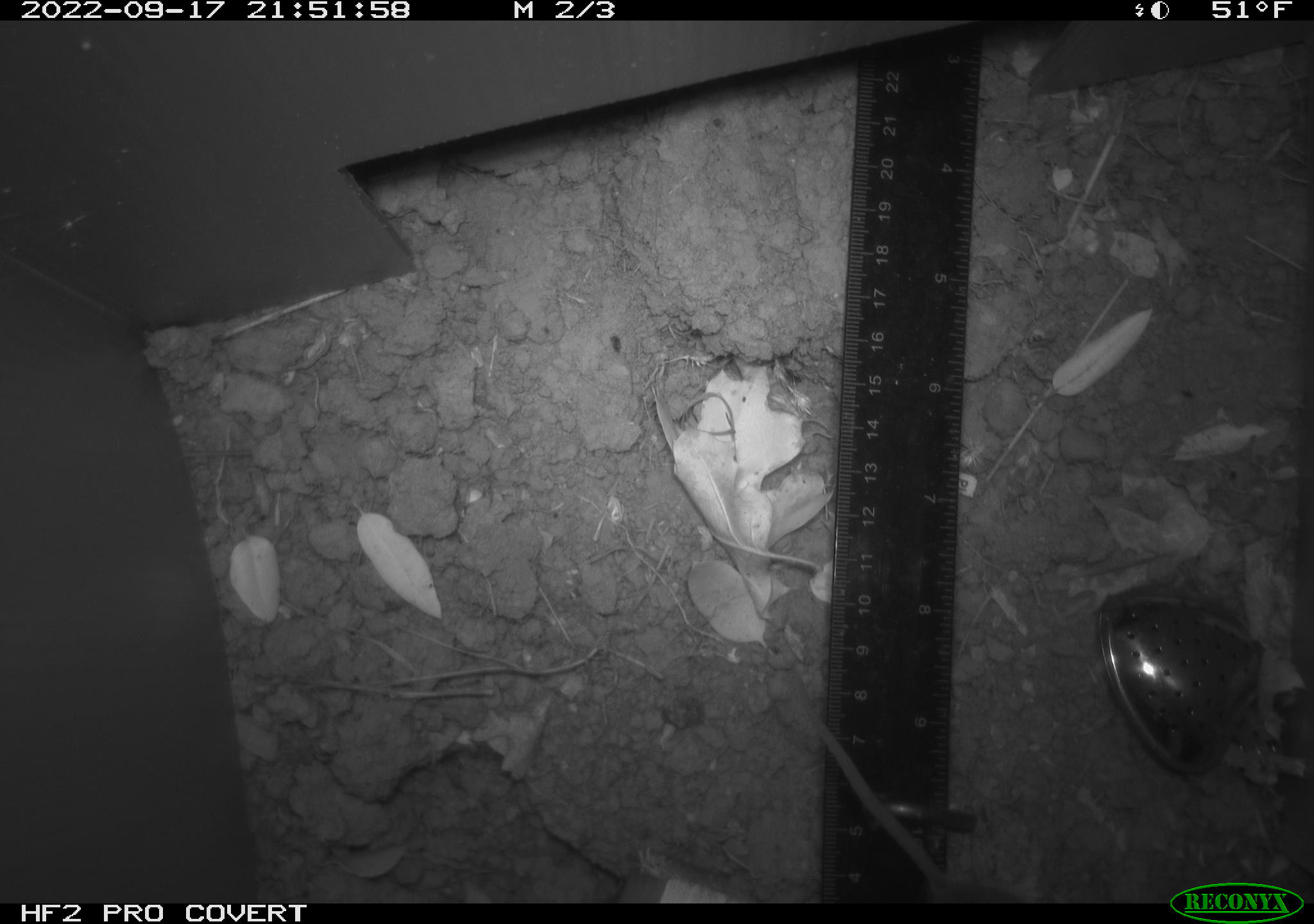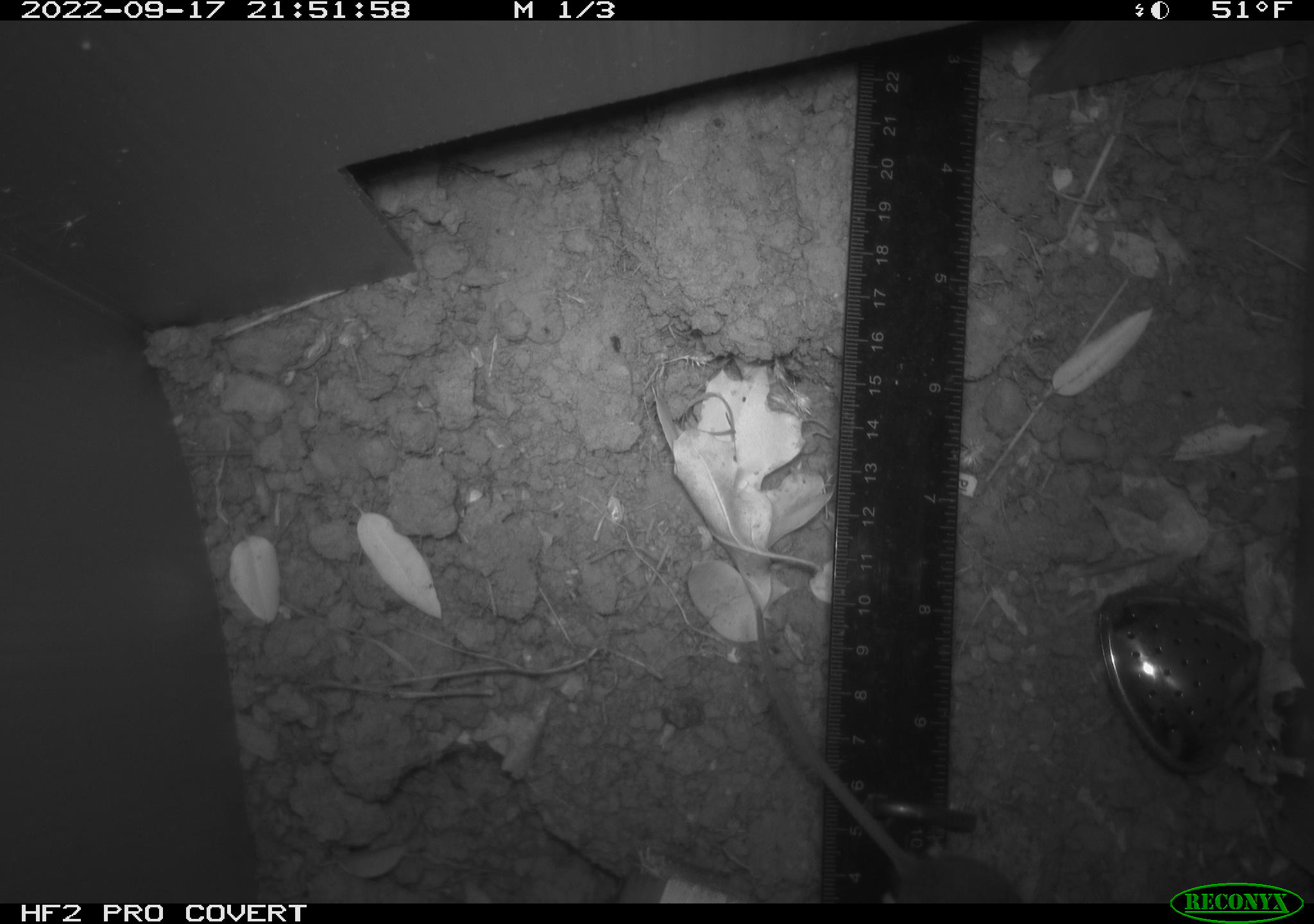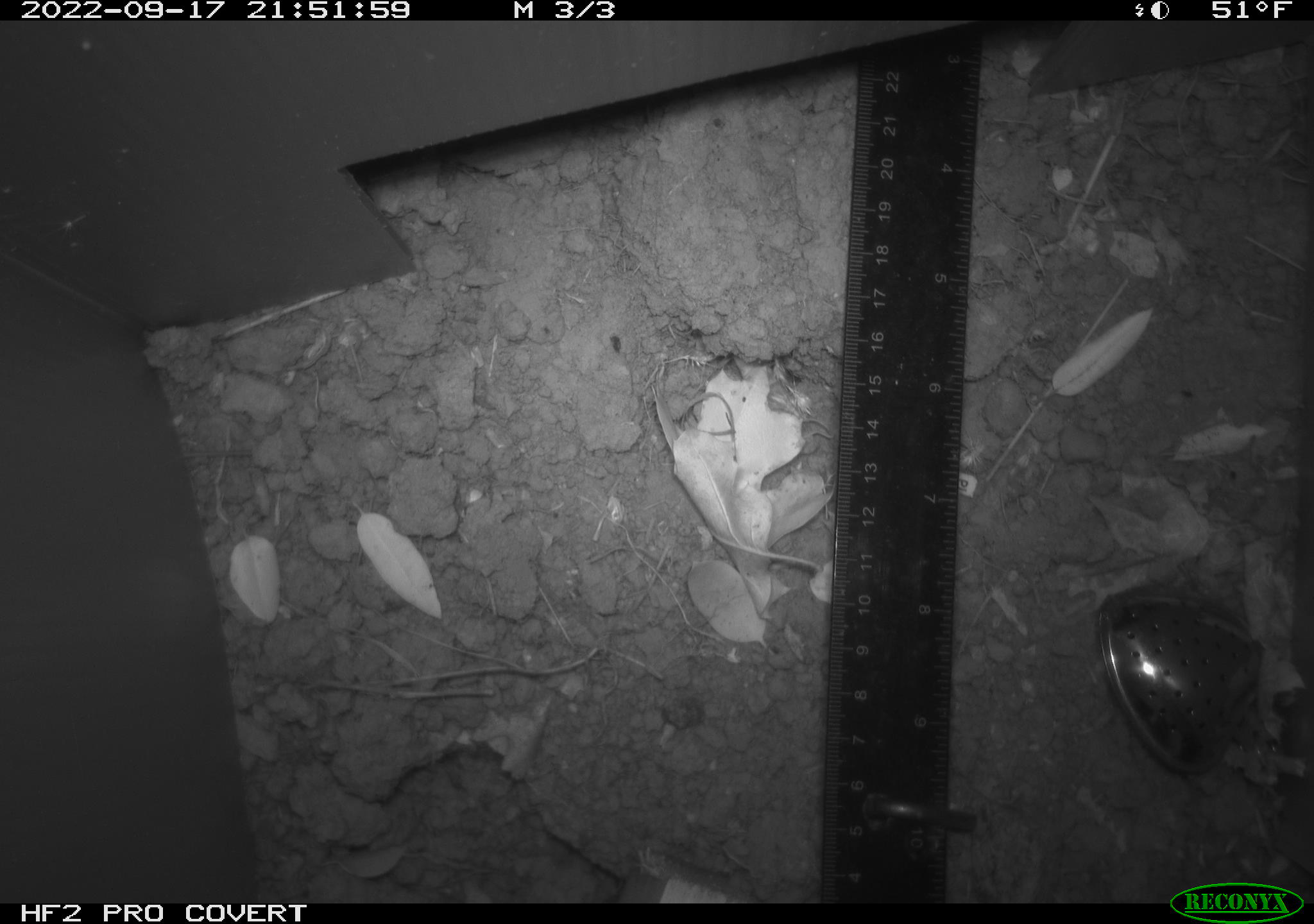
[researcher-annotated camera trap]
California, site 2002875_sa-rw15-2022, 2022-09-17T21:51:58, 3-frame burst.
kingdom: Animalia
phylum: Chordata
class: Mammalia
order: Rodentia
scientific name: Rodentia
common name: mouse species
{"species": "mouse species (Rodentia)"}